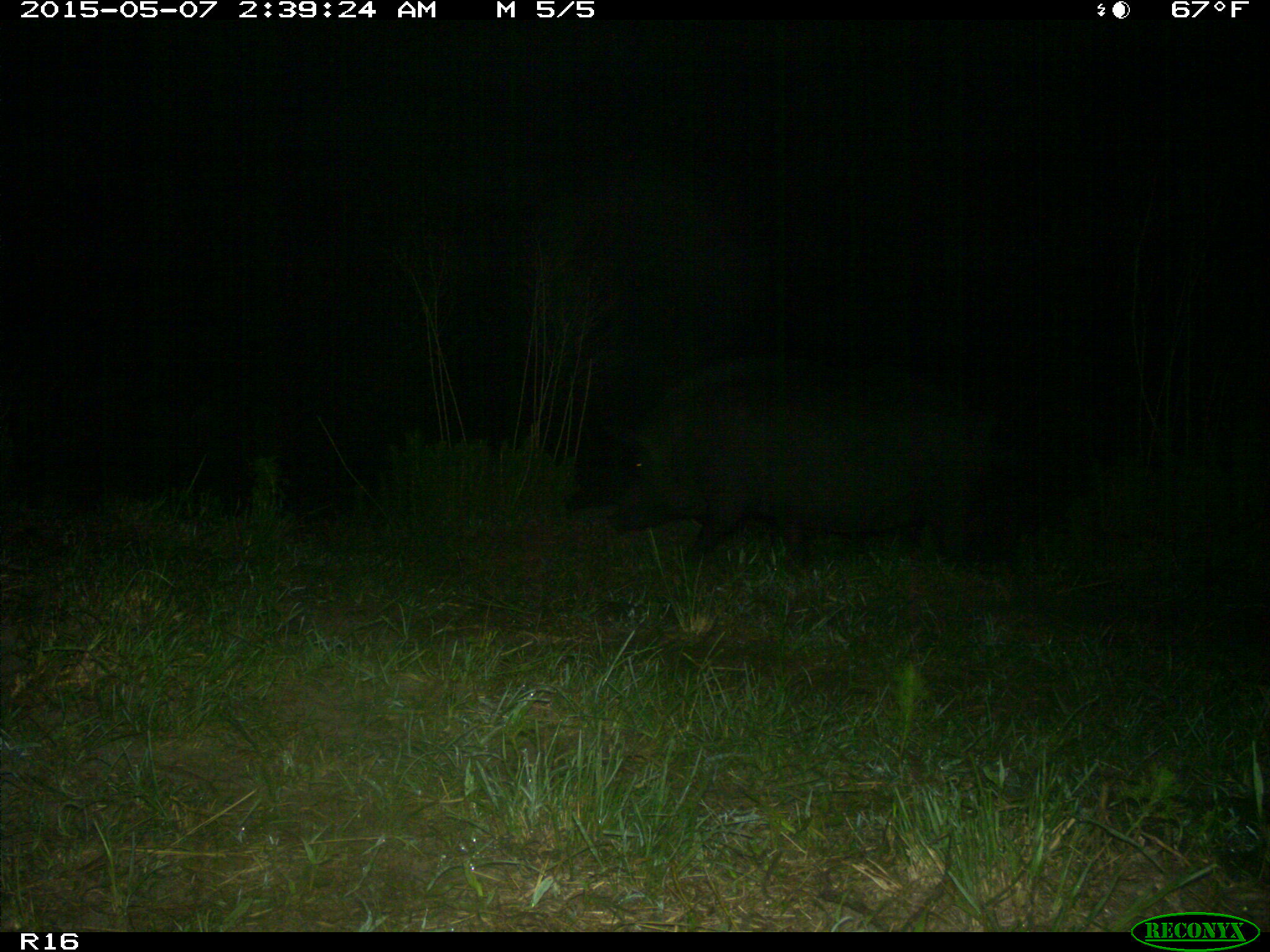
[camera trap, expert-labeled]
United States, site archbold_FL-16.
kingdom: Animalia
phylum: Chordata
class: Mammalia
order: Artiodactyla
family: Suidae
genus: Sus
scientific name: Sus scrofa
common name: wild boar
Sus scrofa (wild boar).